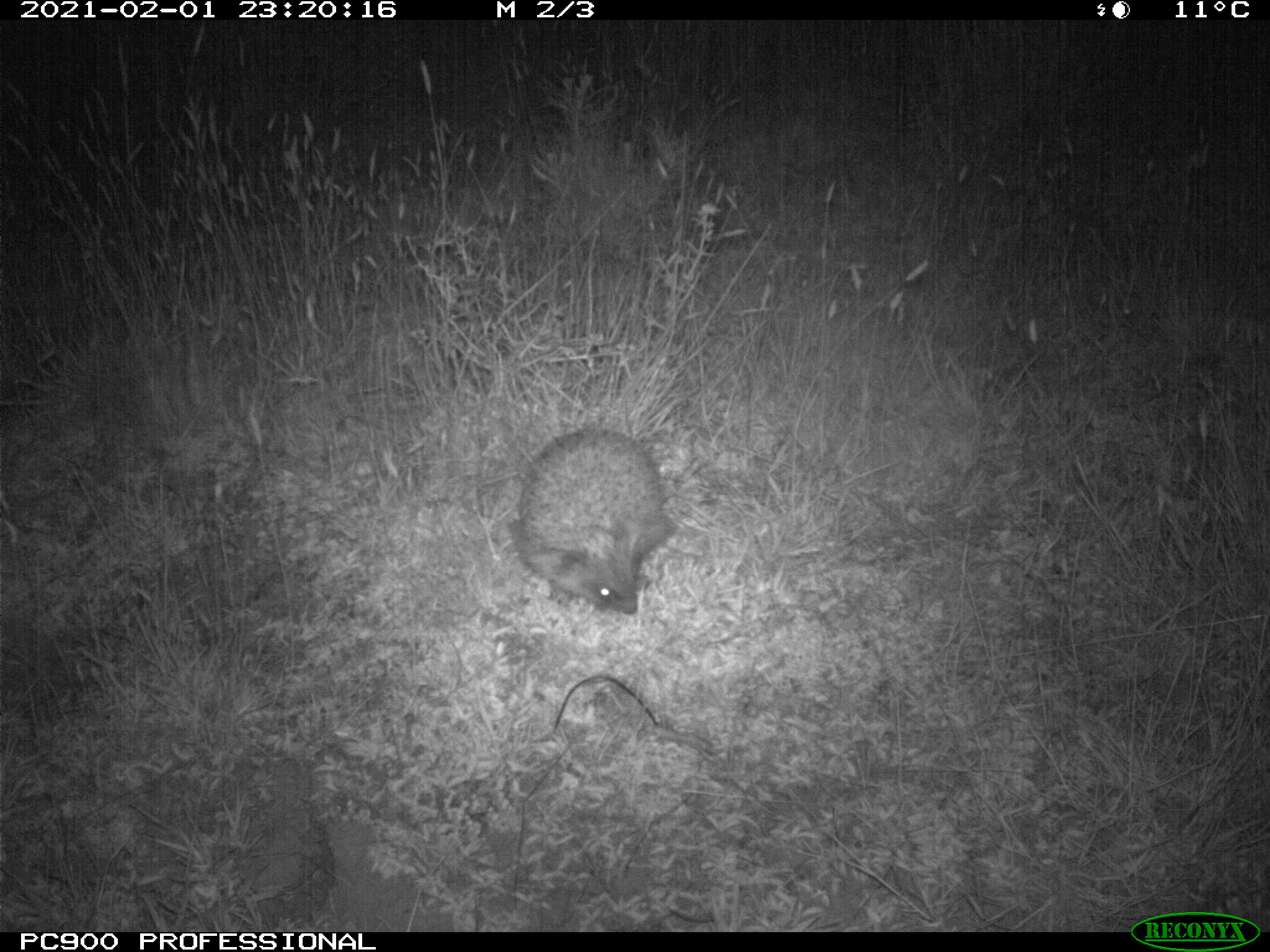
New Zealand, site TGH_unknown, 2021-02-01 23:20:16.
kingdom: Animalia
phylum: Chordata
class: Mammalia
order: Eulipotyphla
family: Erinaceidae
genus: Erinaceus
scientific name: Erinaceus europaeus europaeus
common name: european hedgehog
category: hedgehog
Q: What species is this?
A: Hedgehog (european hedgehog) (Erinaceus europaeus europaeus).